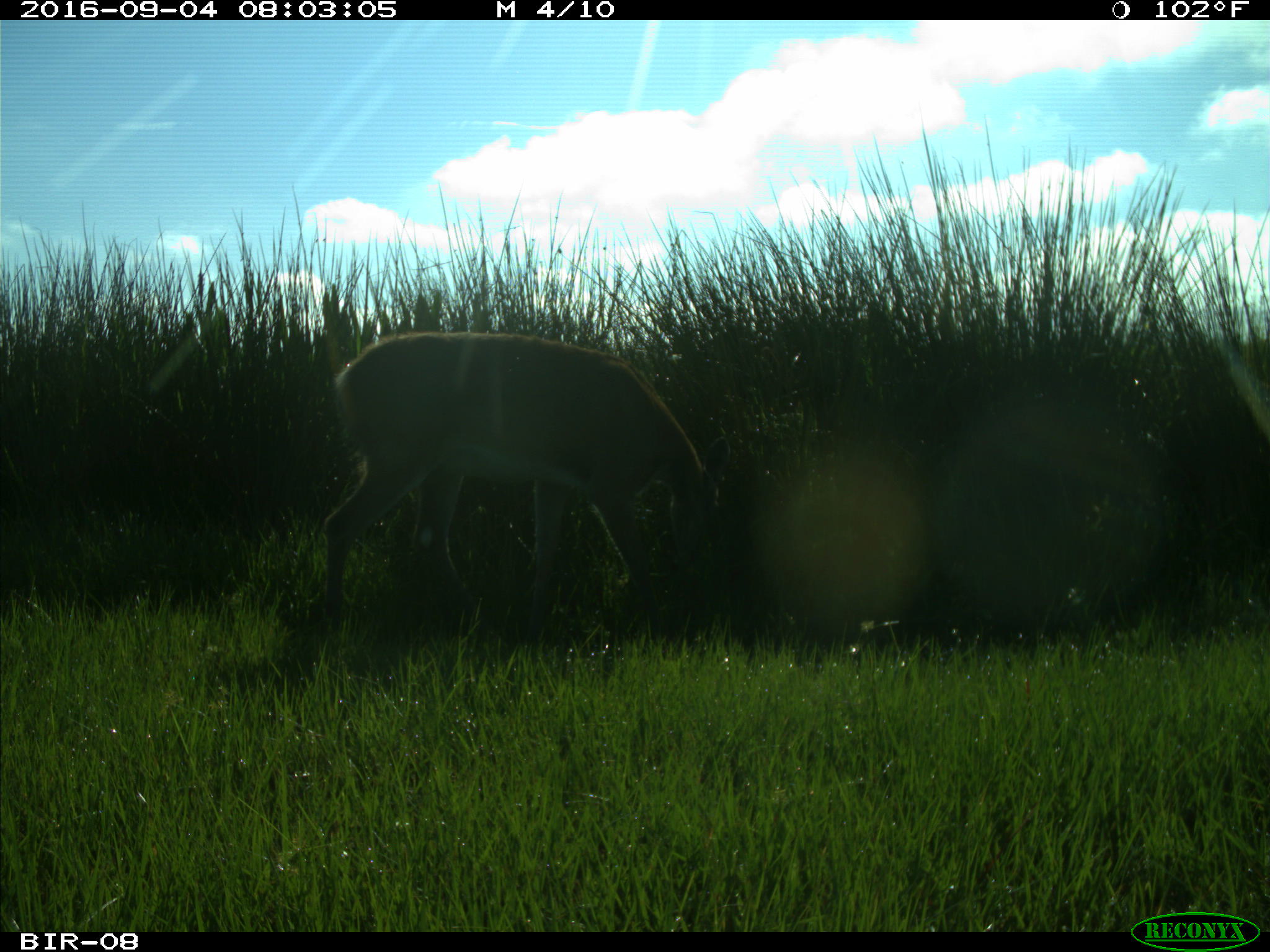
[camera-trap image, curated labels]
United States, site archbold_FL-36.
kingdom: Animalia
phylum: Chordata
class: Mammalia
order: Artiodactyla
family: Cervidae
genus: Odocoileus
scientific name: Odocoileus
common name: deer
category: unidentified deer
Unidentified deer (deer) (Odocoileus).